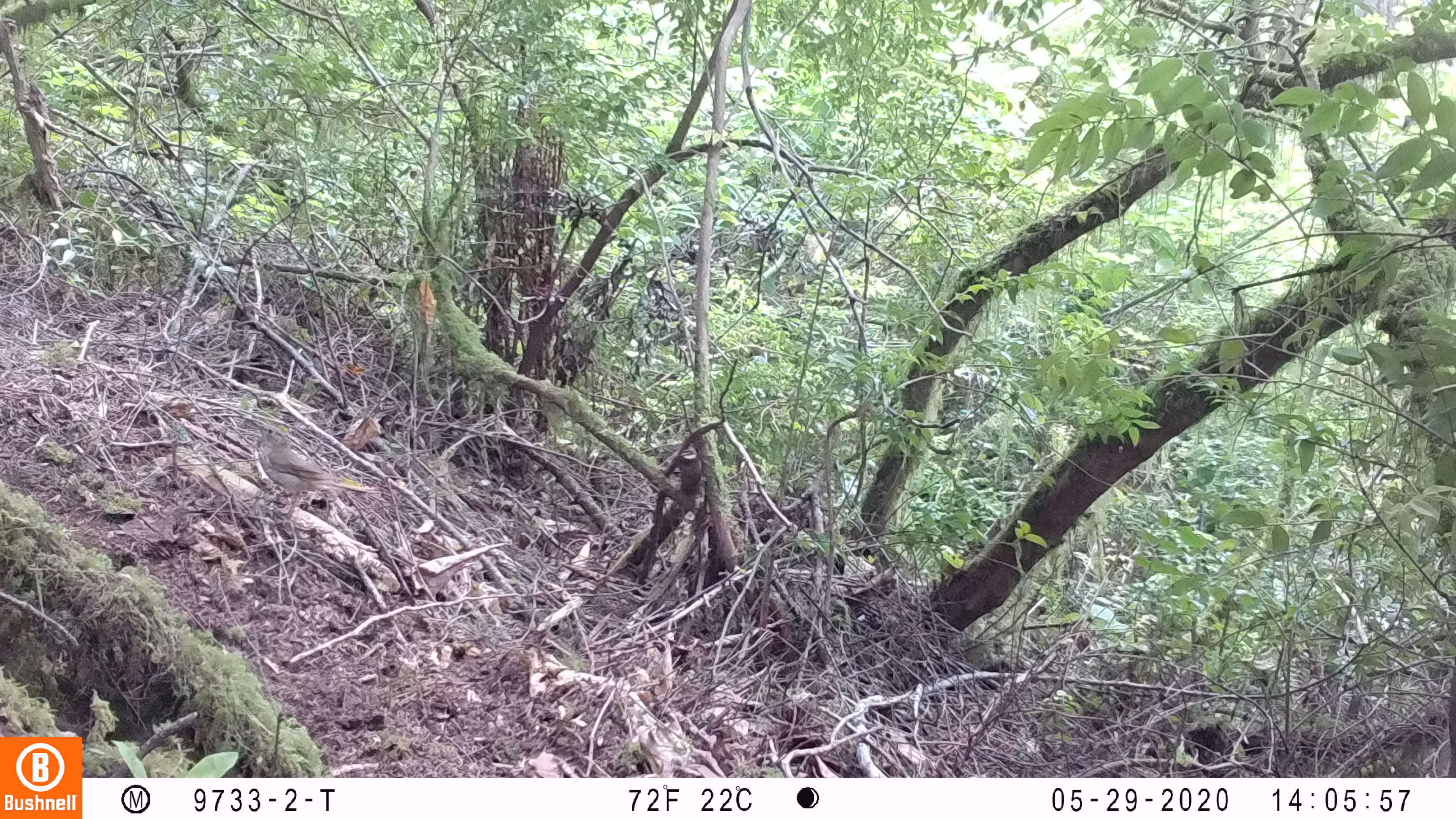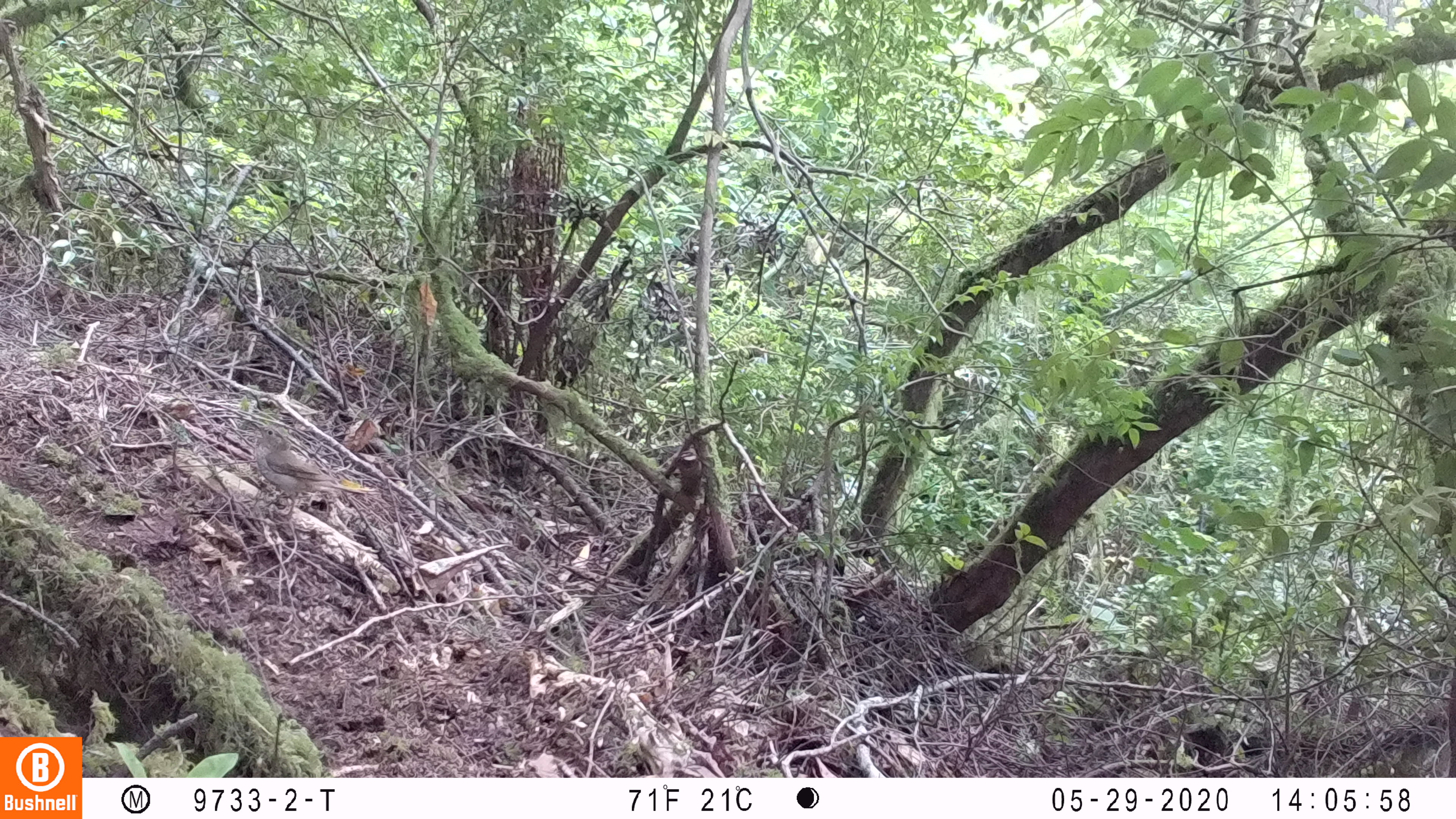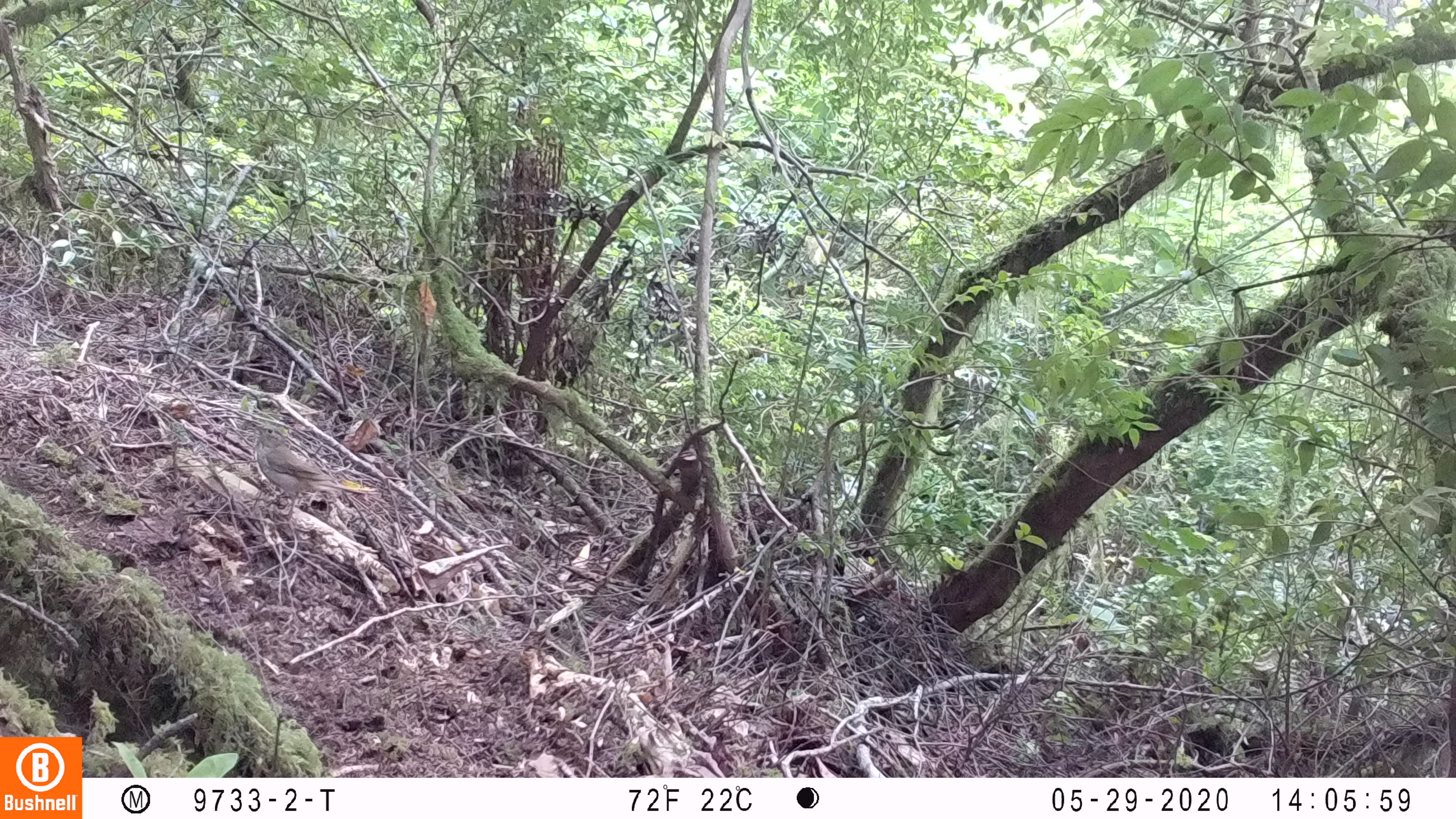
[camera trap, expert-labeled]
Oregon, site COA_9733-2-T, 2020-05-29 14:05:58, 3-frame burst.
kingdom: Animalia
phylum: Chordata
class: Aves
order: Passeriformes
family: Turdidae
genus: Catharus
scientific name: Catharus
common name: brown thrushes and nightingale-thrushes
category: catharus species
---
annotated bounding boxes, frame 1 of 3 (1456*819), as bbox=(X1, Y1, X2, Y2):
catharus species: bbox=(251, 419, 378, 515)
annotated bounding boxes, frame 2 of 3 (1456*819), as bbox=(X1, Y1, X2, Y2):
catharus species: bbox=(246, 415, 378, 518)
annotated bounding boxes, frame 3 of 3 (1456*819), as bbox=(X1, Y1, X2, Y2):
catharus species: bbox=(245, 415, 377, 519)